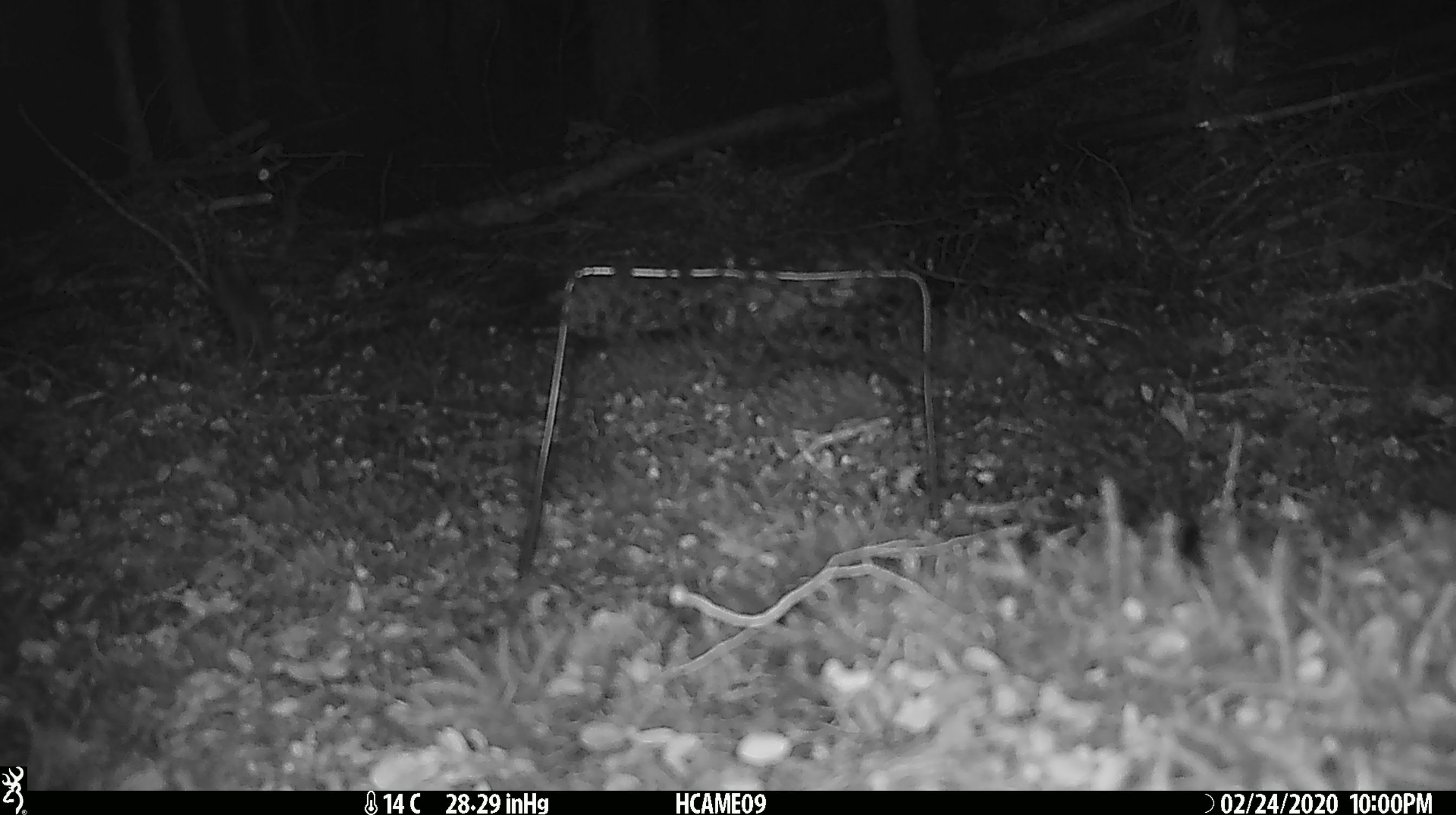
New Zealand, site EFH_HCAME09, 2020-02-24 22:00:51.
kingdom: Animalia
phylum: Chordata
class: Mammalia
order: Rodentia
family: Muridae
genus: Mus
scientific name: Mus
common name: mouse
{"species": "mouse (Mus)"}